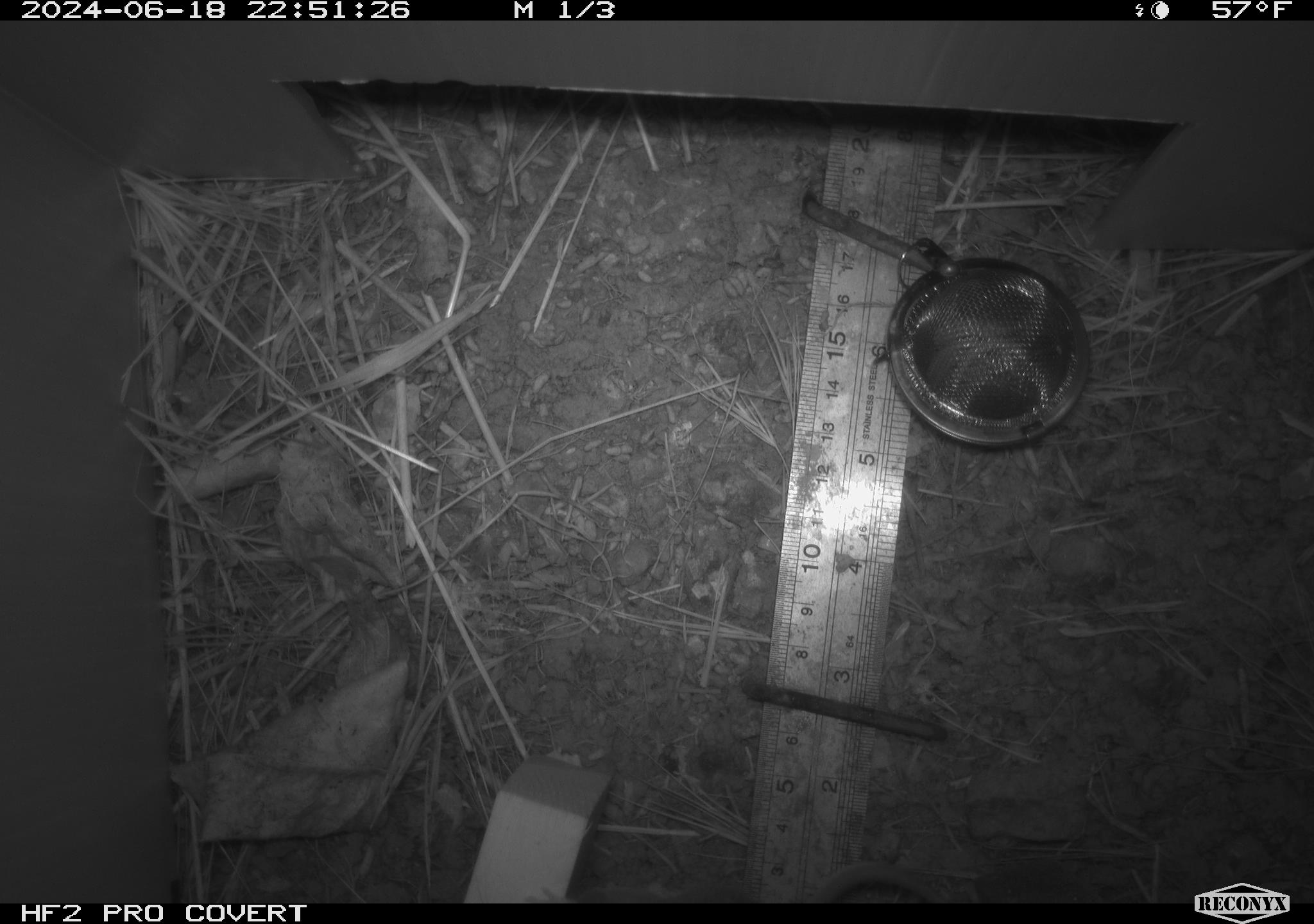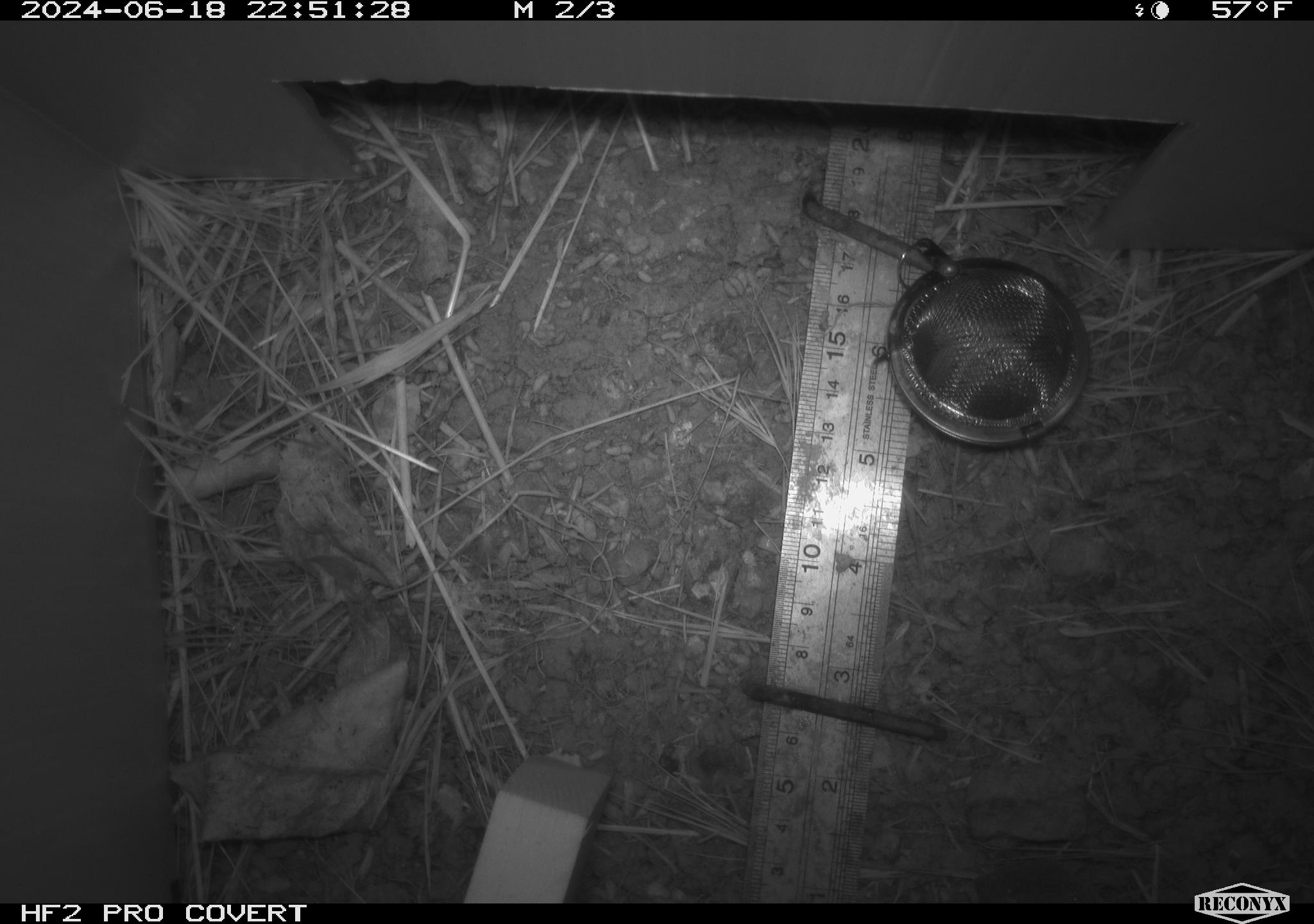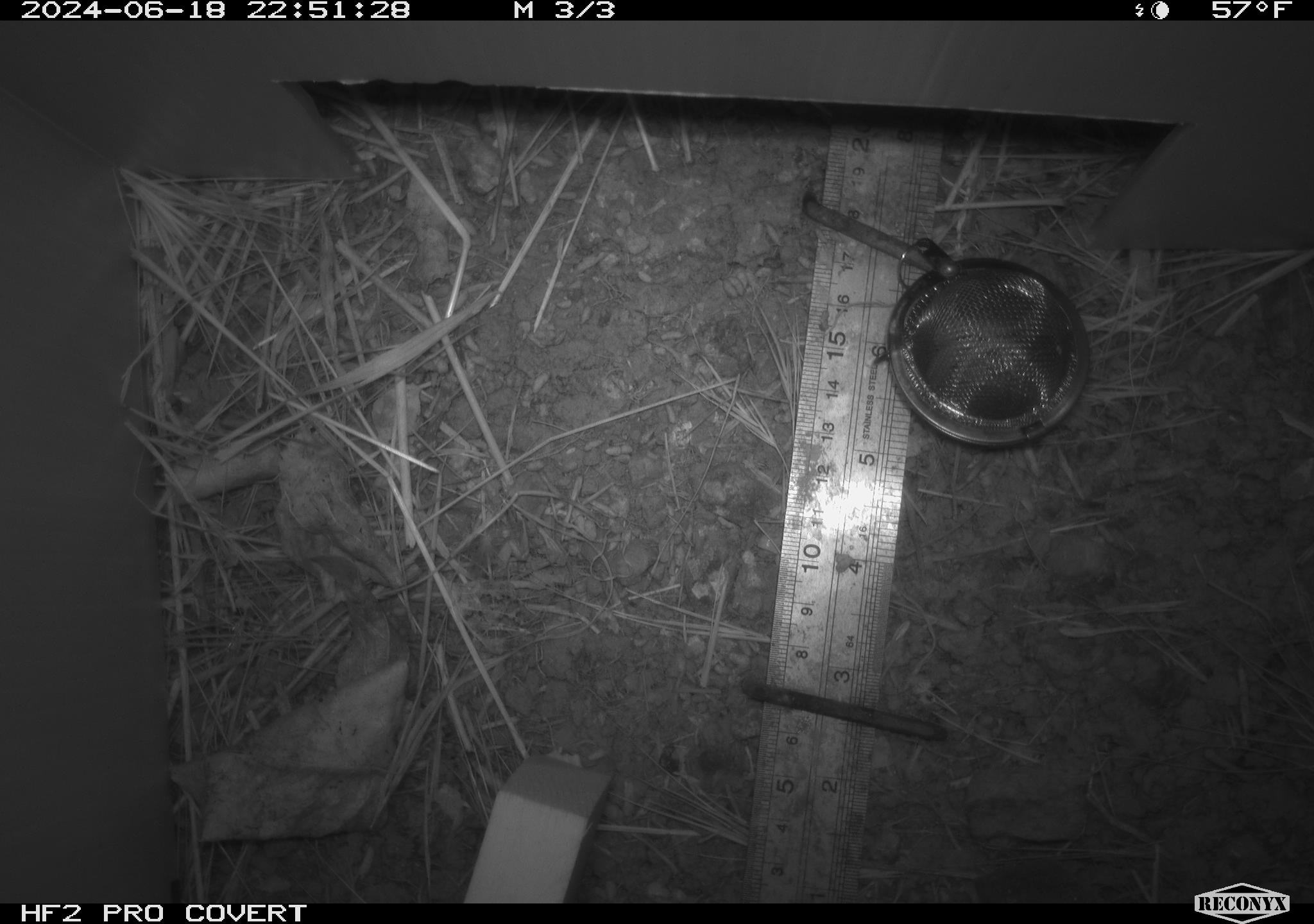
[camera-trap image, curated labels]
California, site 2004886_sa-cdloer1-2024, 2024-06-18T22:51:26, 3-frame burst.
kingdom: Animalia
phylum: Chordata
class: Mammalia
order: Rodentia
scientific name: Rodentia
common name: mouse species